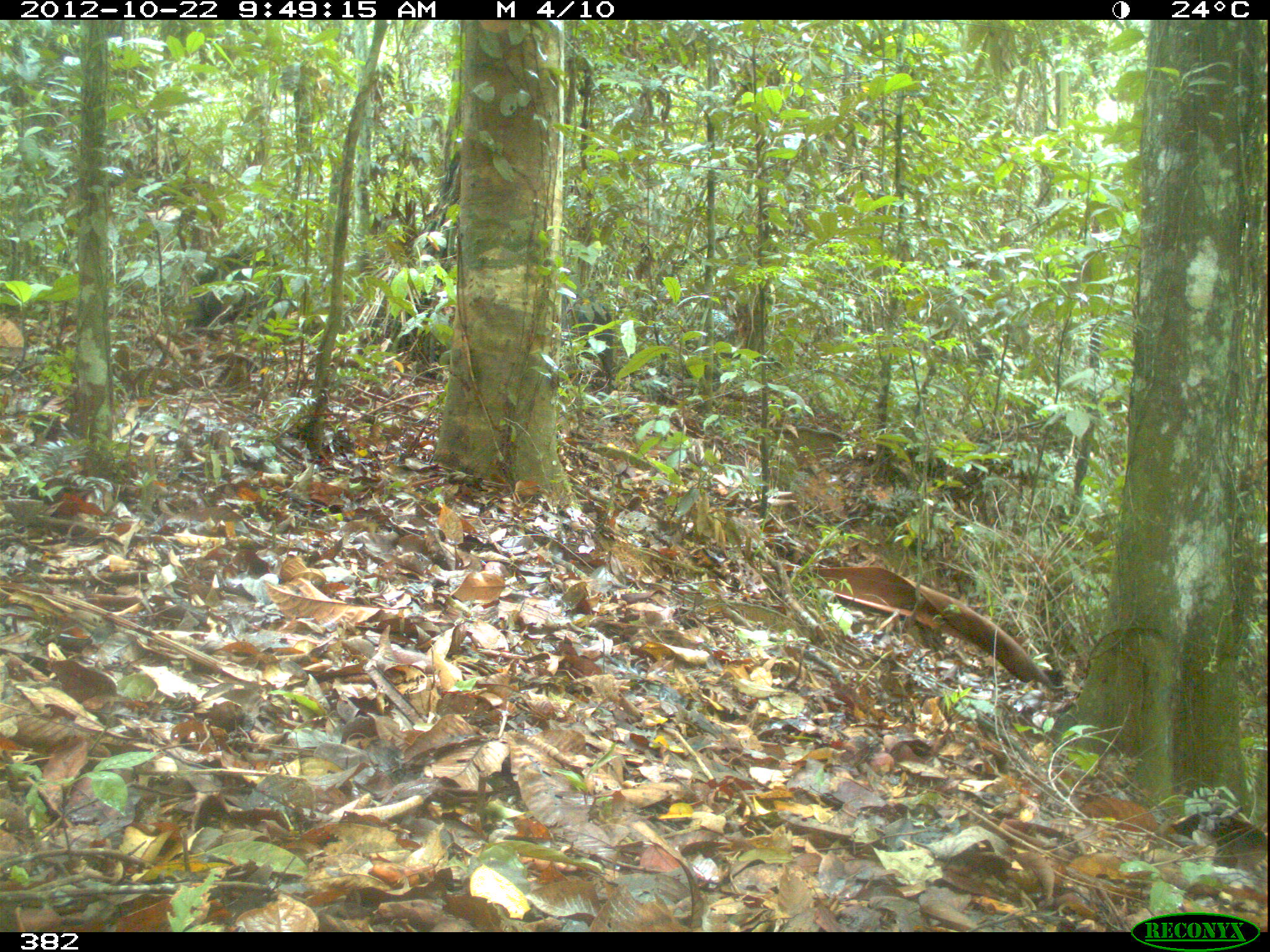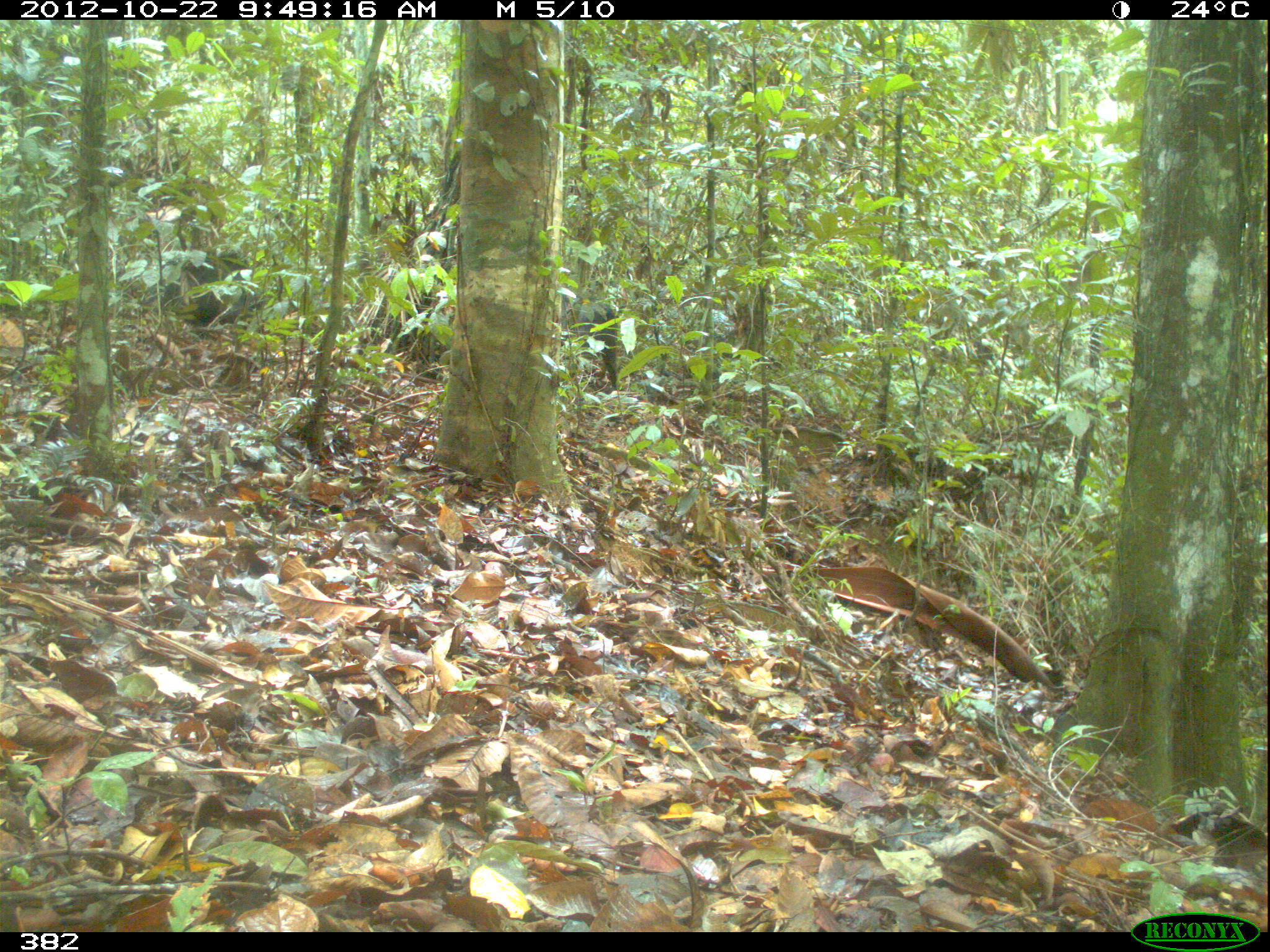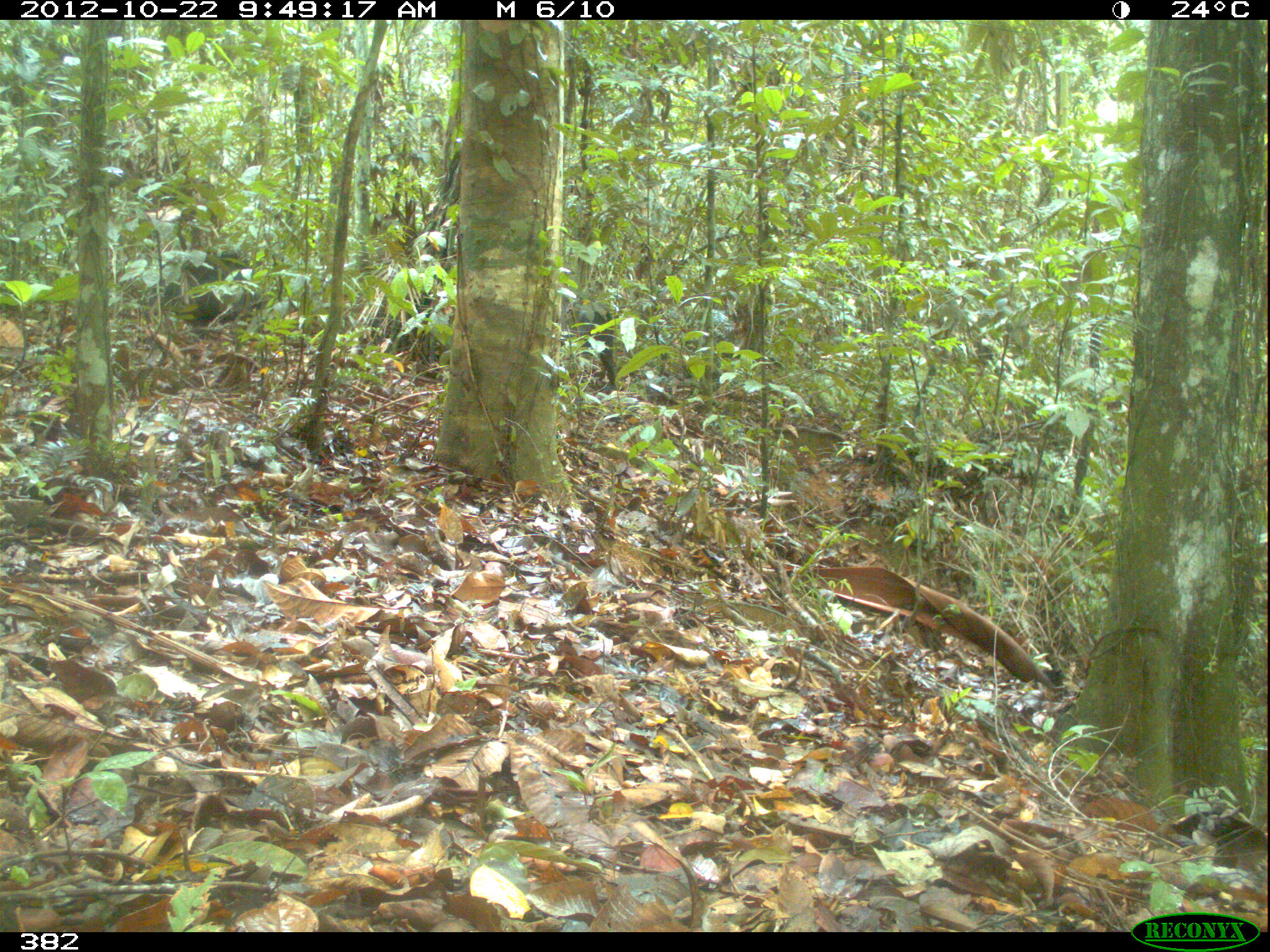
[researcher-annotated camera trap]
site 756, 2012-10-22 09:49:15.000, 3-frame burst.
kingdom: Animalia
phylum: Chordata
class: Mammalia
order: Artiodactyla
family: Tayassuidae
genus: Tayassu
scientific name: Tayassu pecari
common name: white-lipped peccary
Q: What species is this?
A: Tayassu pecari (white-lipped peccary).